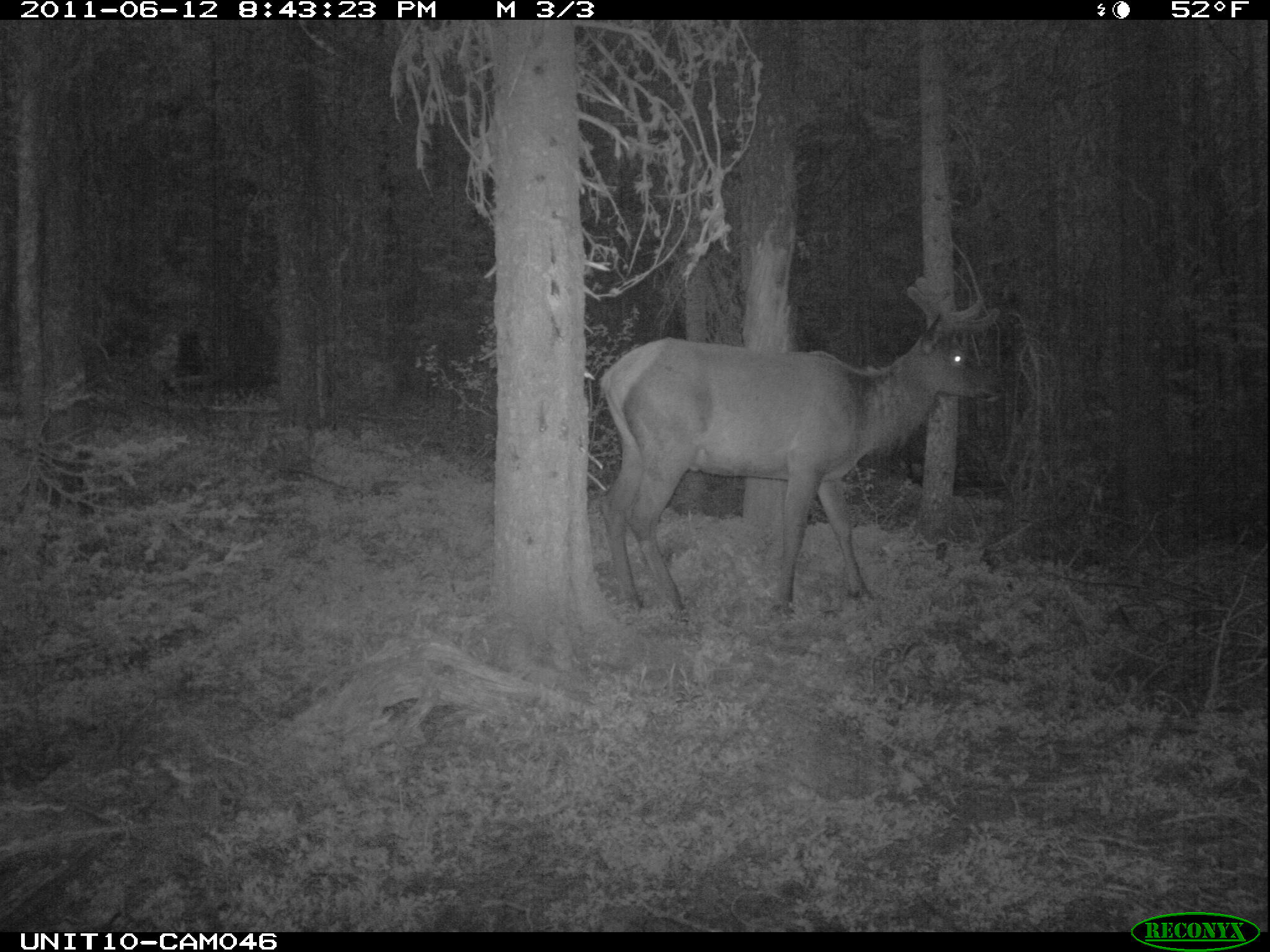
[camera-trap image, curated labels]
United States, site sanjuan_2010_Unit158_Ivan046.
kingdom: Animalia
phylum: Chordata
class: Mammalia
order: Artiodactyla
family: Cervidae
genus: Cervus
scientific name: Cervus elaphus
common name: red deer